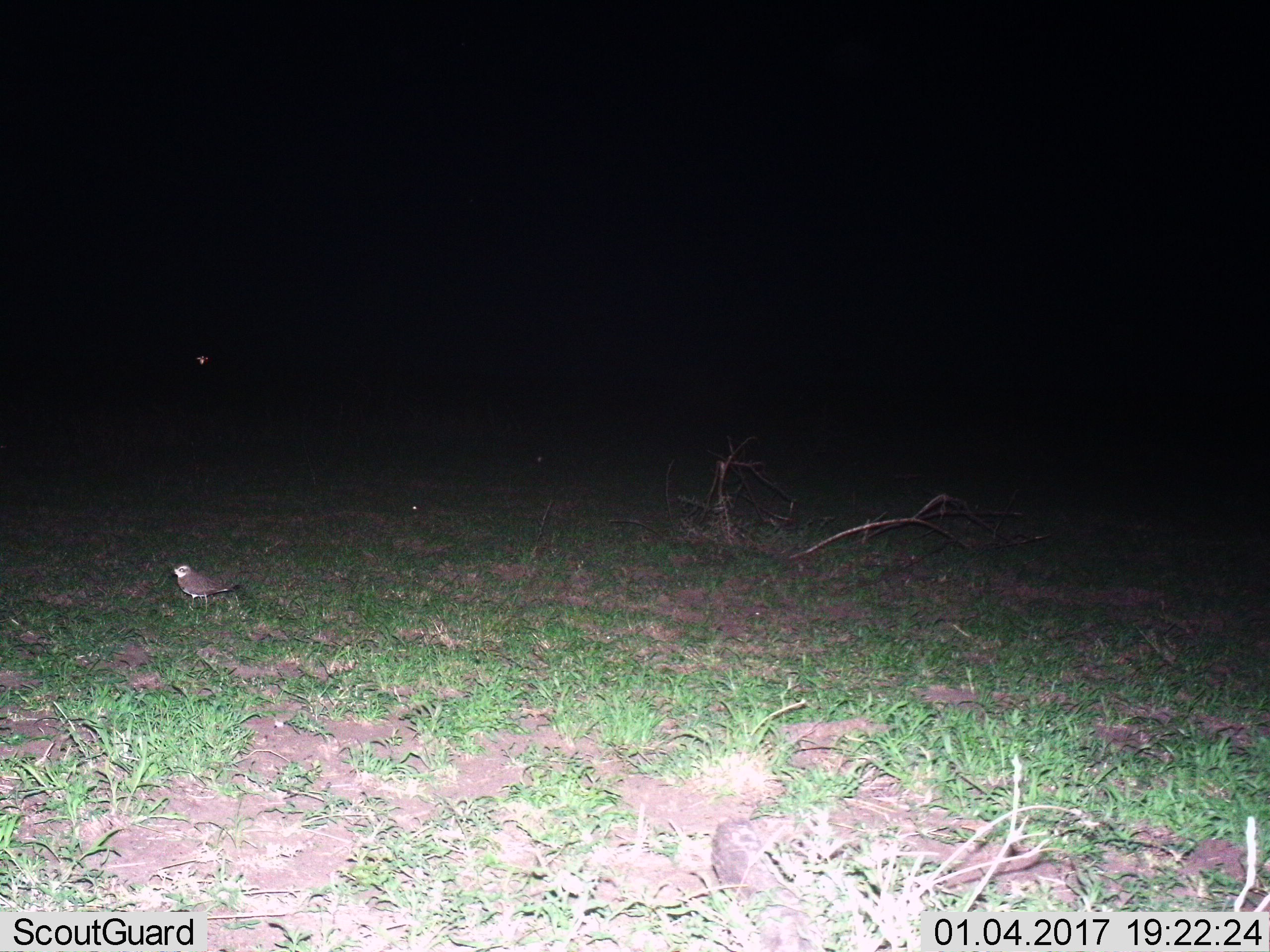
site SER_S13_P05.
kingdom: Animalia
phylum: Chordata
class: Aves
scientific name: Aves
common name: bird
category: birdother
Birdother (bird) (Aves), count 1. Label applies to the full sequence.